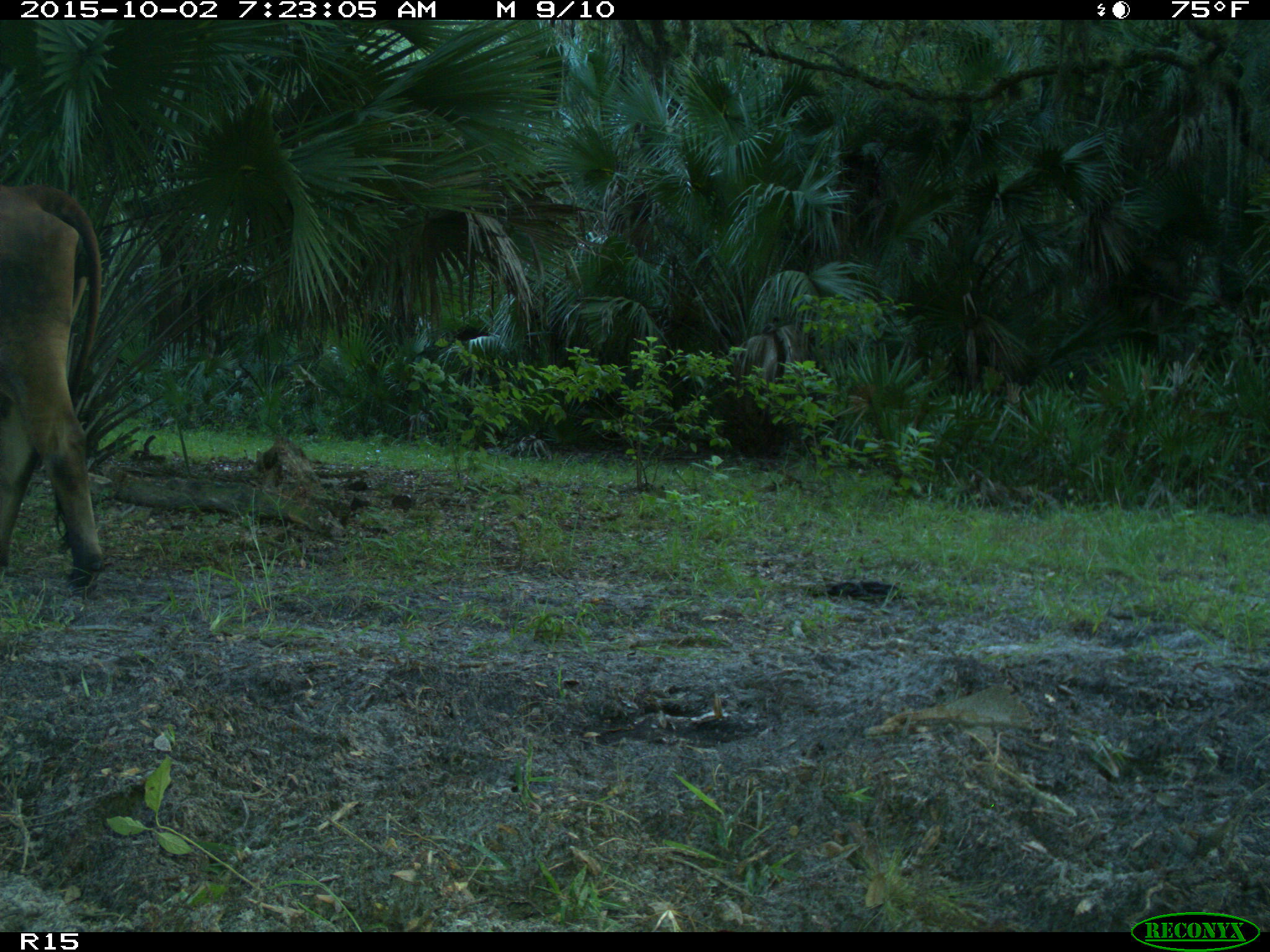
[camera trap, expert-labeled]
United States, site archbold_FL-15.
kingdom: Animalia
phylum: Chordata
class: Mammalia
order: Artiodactyla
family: Bovidae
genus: Bos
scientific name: Bos taurus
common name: domestic cow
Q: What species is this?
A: Bos taurus (domestic cow).